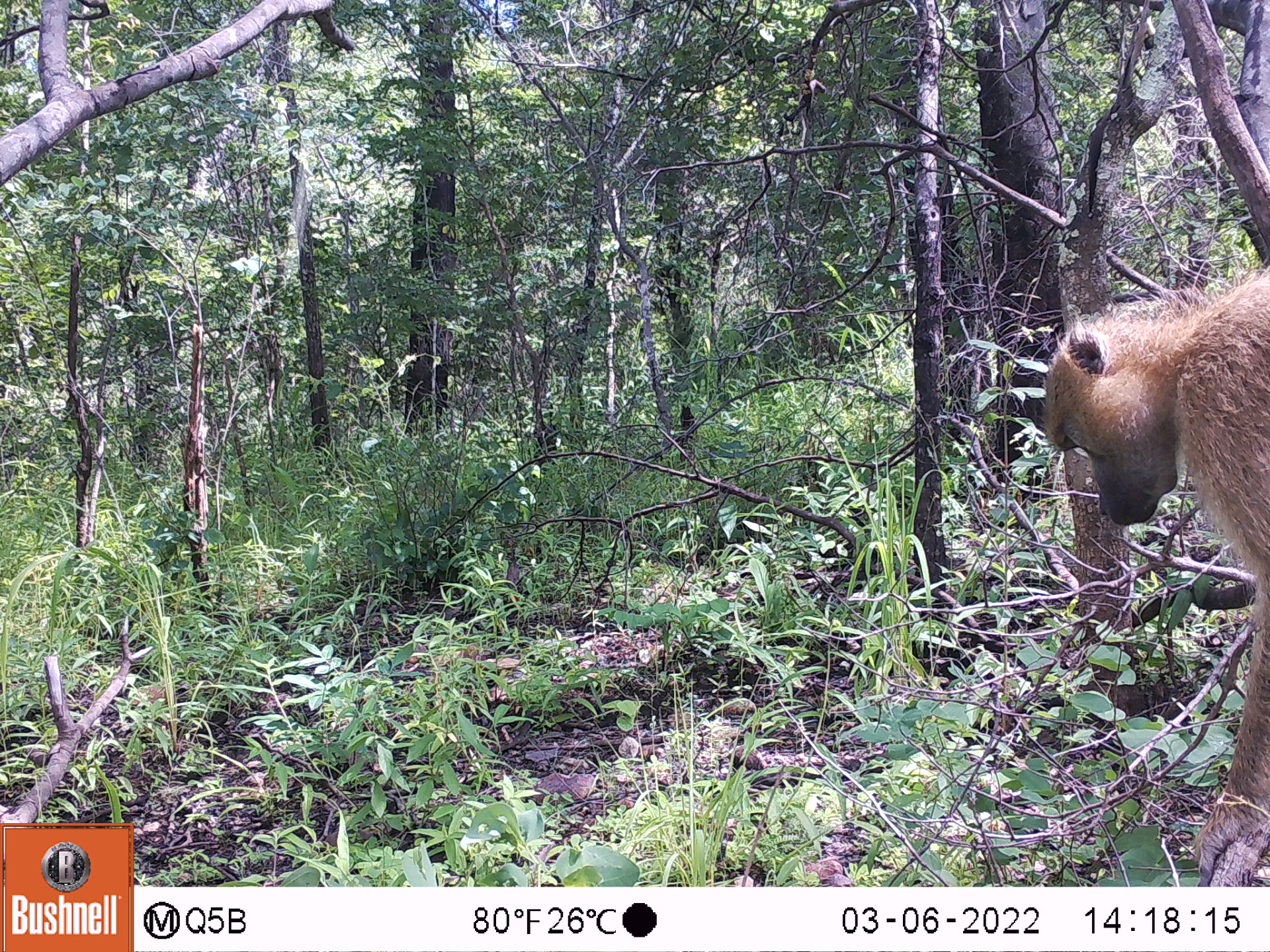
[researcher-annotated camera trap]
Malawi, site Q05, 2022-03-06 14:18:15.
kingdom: Animalia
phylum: Chordata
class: Mammalia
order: Primates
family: Cercopithecidae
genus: Papio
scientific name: Papio cynocephalus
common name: yellow baboon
Yellow baboon (Papio cynocephalus), count 1.